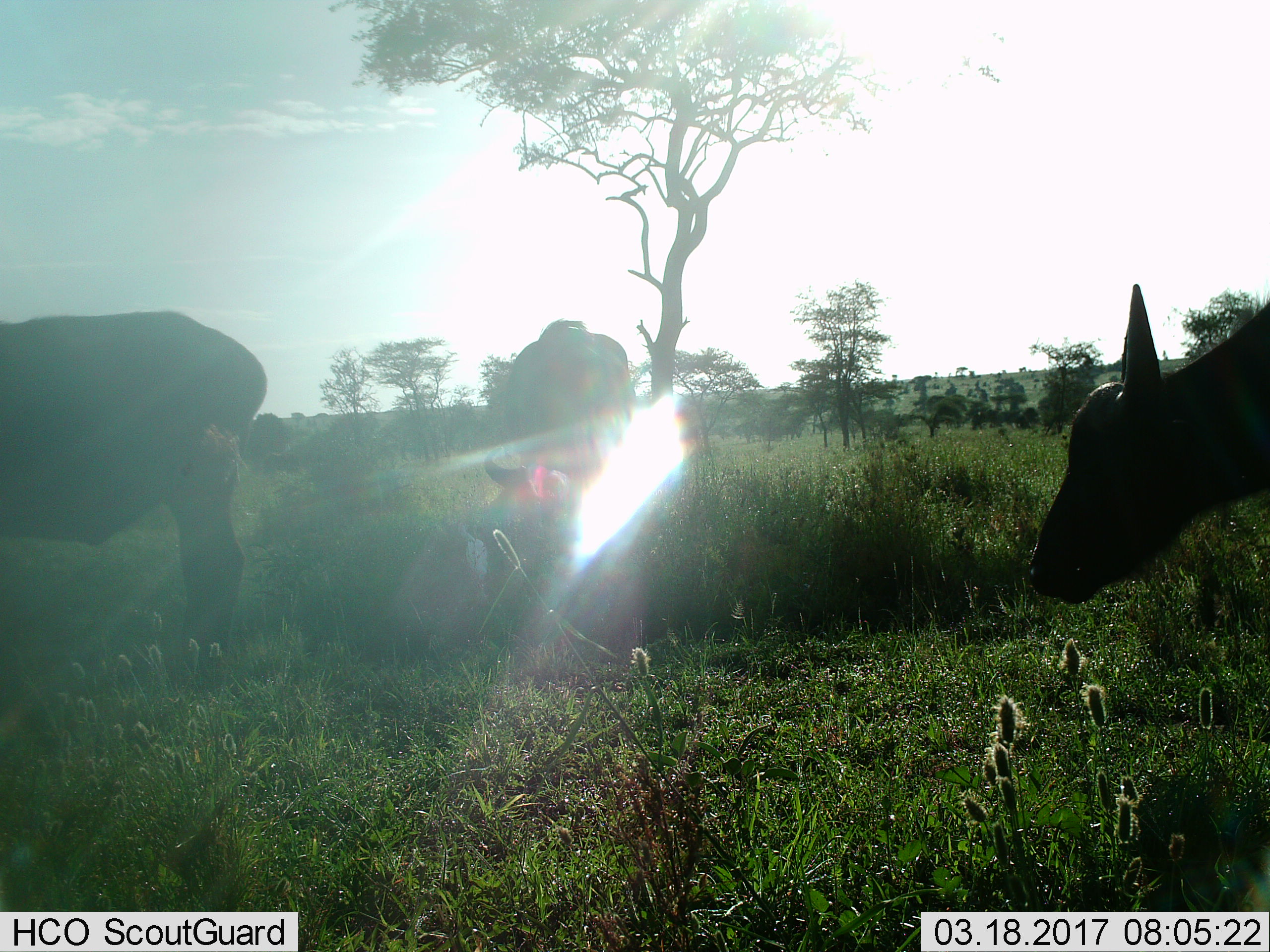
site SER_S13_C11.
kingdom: Animalia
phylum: Chordata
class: Mammalia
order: Artiodactyla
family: Bovidae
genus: Syncerus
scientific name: Syncerus caffer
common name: african buffalo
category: buffalo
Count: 3.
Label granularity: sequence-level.